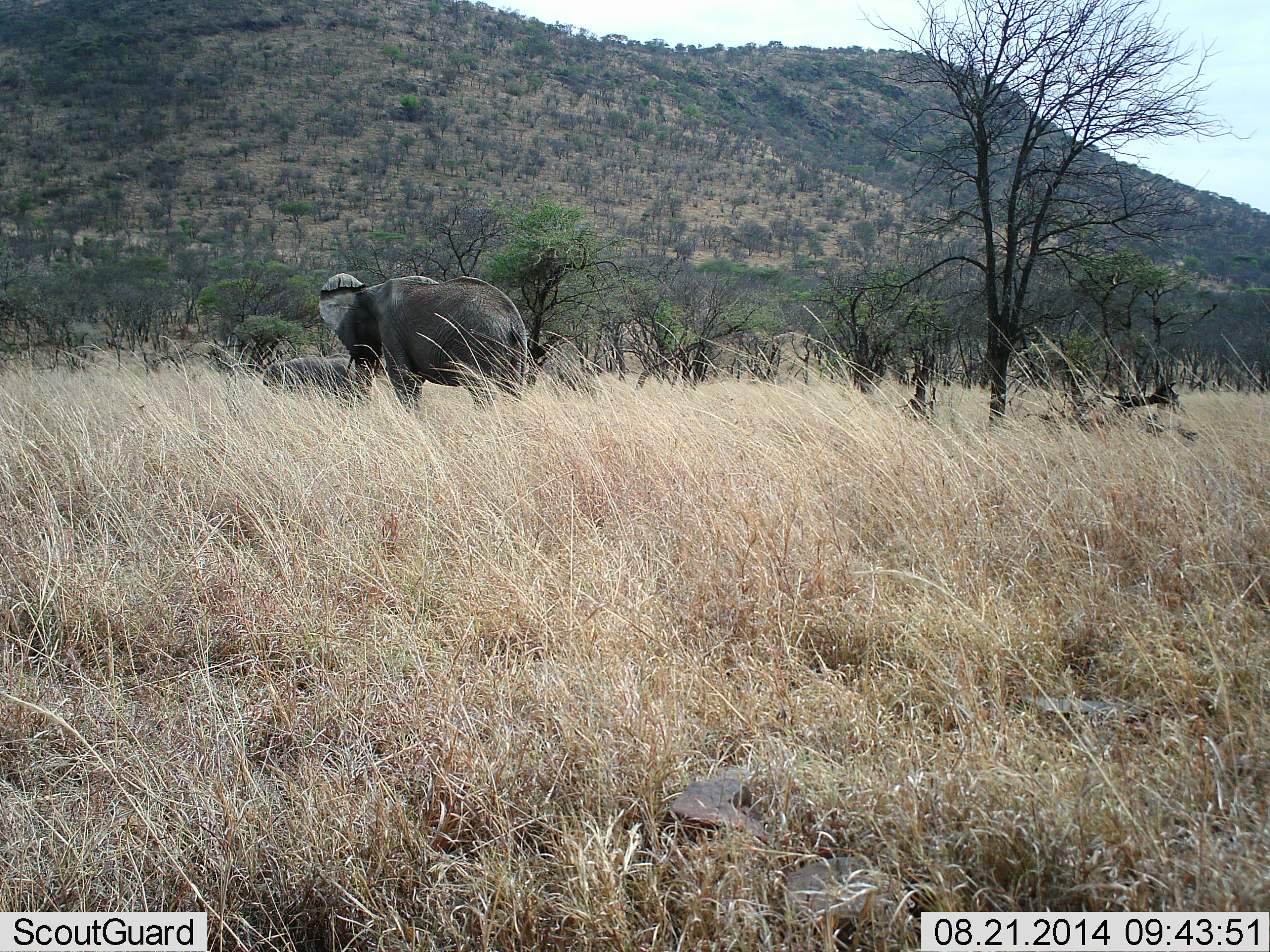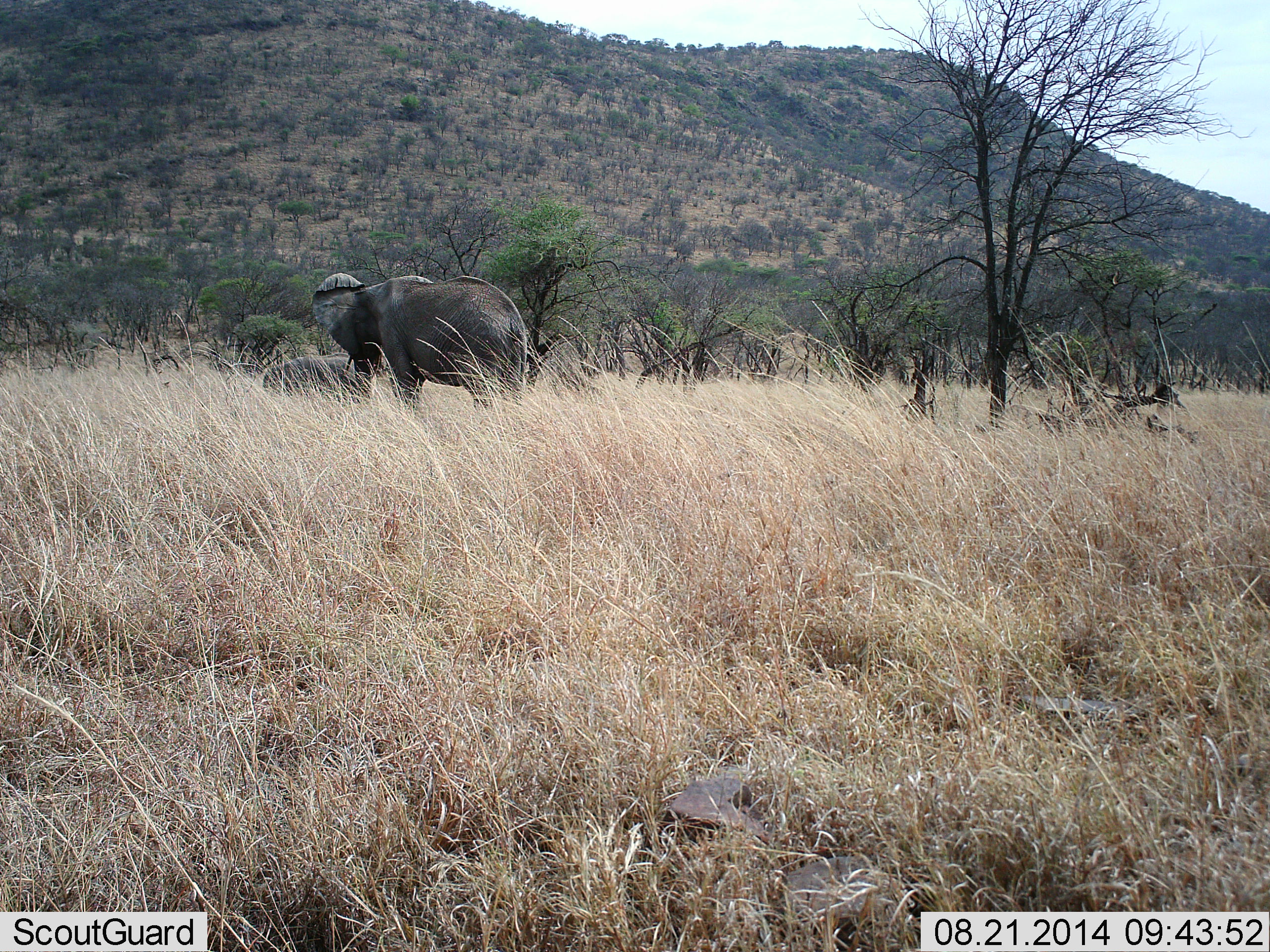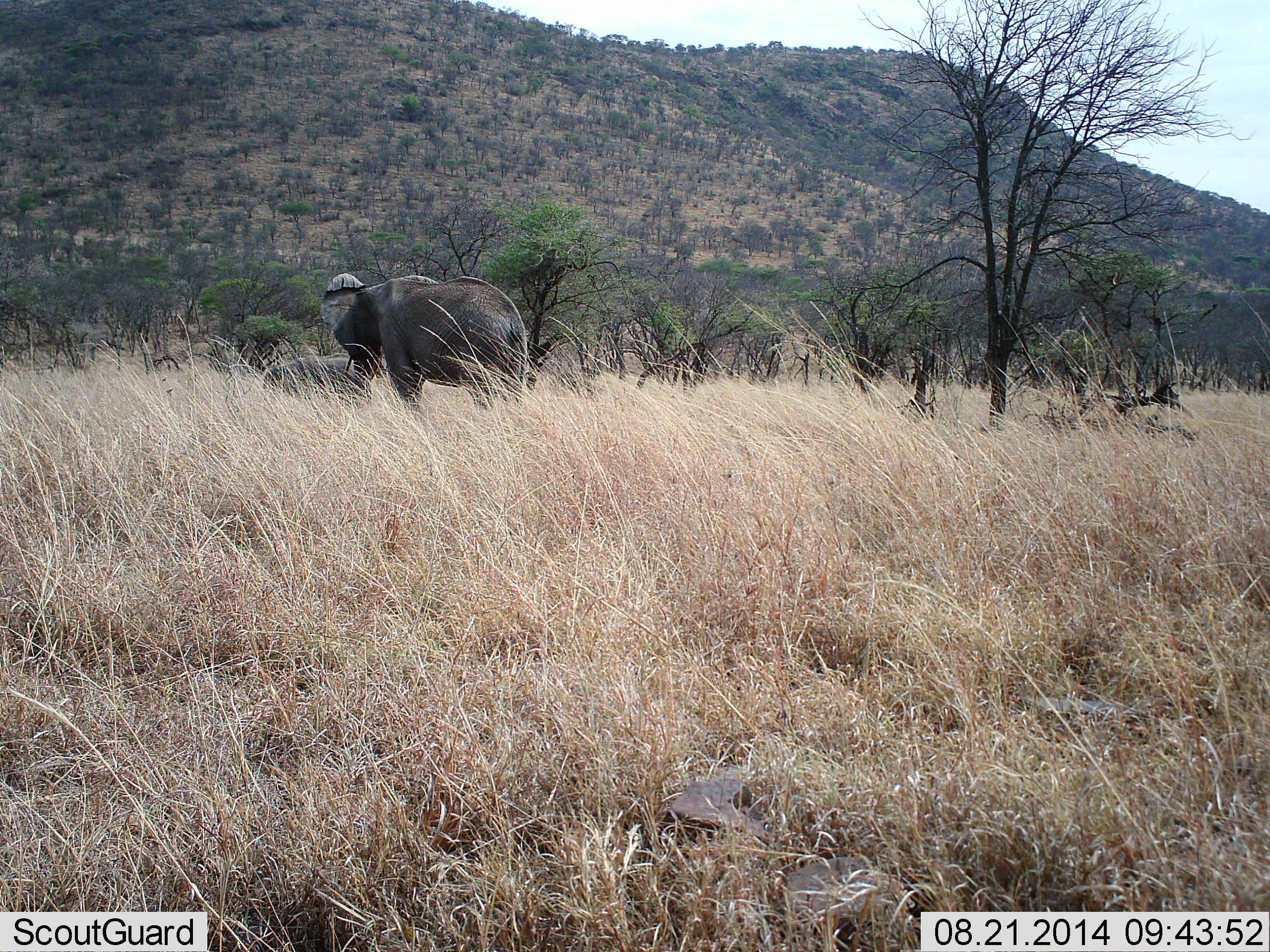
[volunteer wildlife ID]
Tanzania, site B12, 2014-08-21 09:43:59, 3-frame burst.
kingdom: Animalia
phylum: Chordata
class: Mammalia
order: Proboscidea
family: Elephantidae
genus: Loxodonta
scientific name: Loxodonta africana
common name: african bush elephant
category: elephant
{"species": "elephant (african bush elephant) (Loxodonta africana)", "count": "2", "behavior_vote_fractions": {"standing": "90%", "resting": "20%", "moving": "0%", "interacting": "20%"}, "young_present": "80%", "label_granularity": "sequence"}